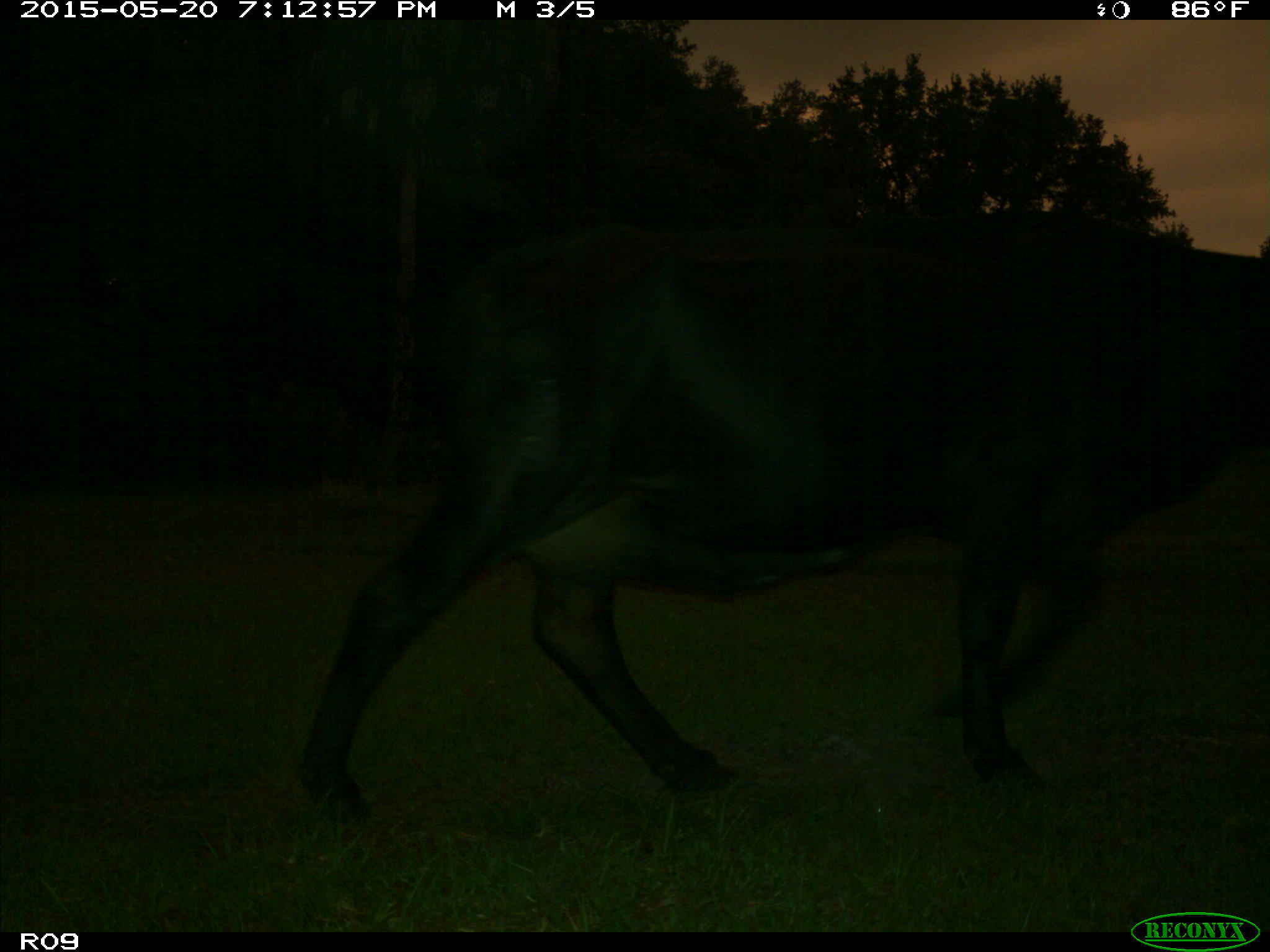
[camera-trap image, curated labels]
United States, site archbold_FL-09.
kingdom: Animalia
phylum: Chordata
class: Mammalia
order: Artiodactyla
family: Bovidae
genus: Bos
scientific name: Bos taurus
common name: domestic cow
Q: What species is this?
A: Bos taurus (domestic cow).